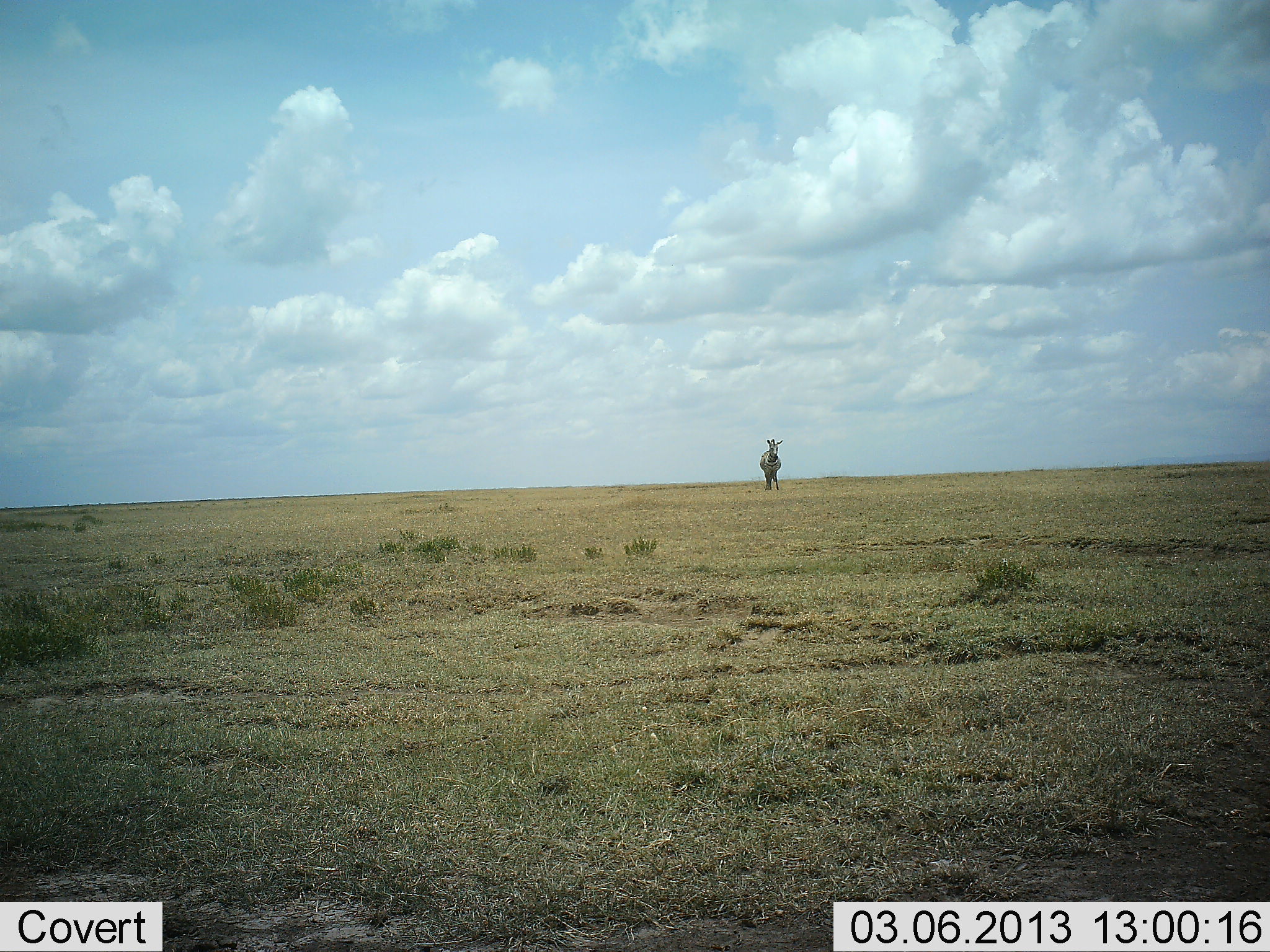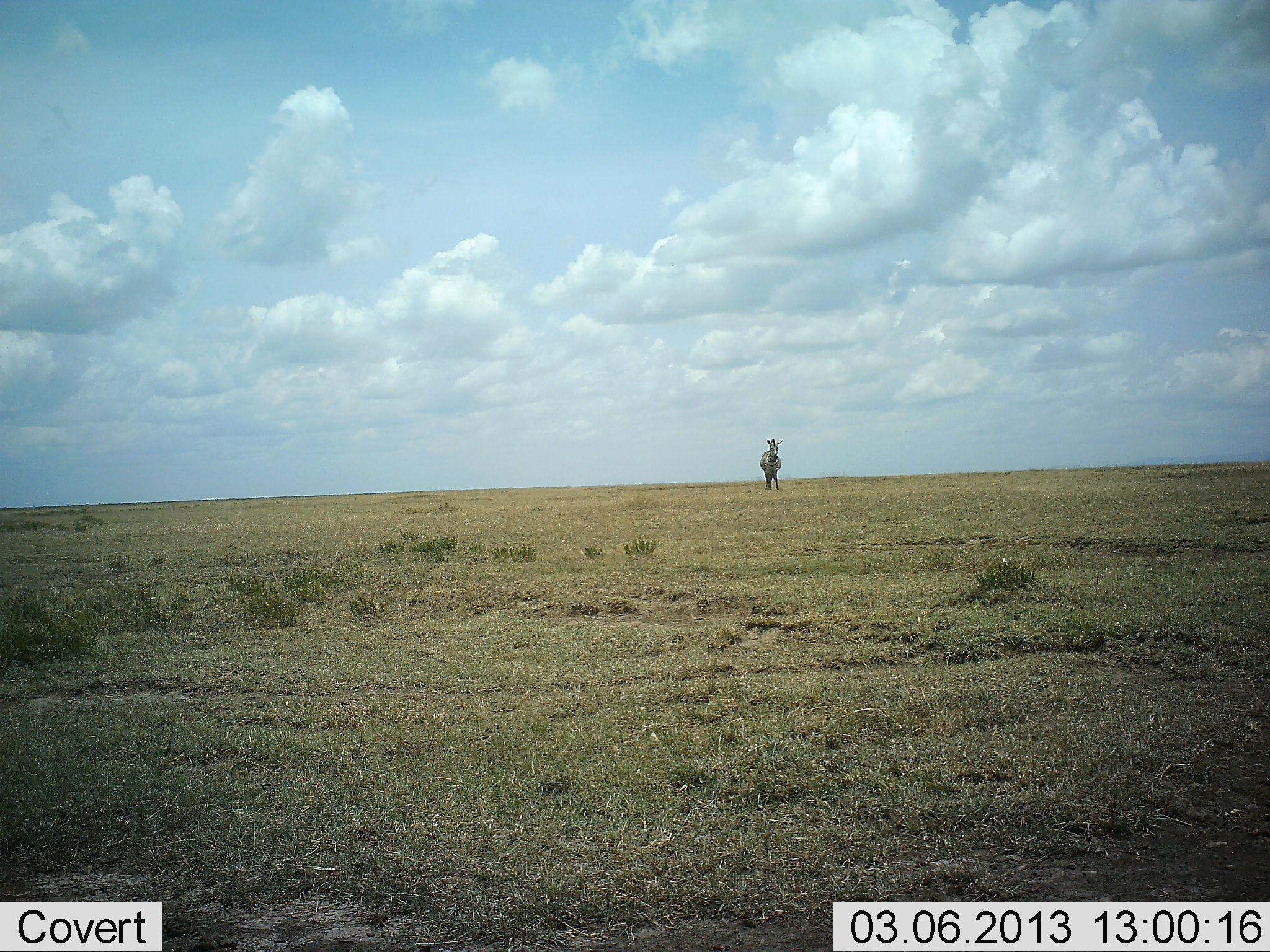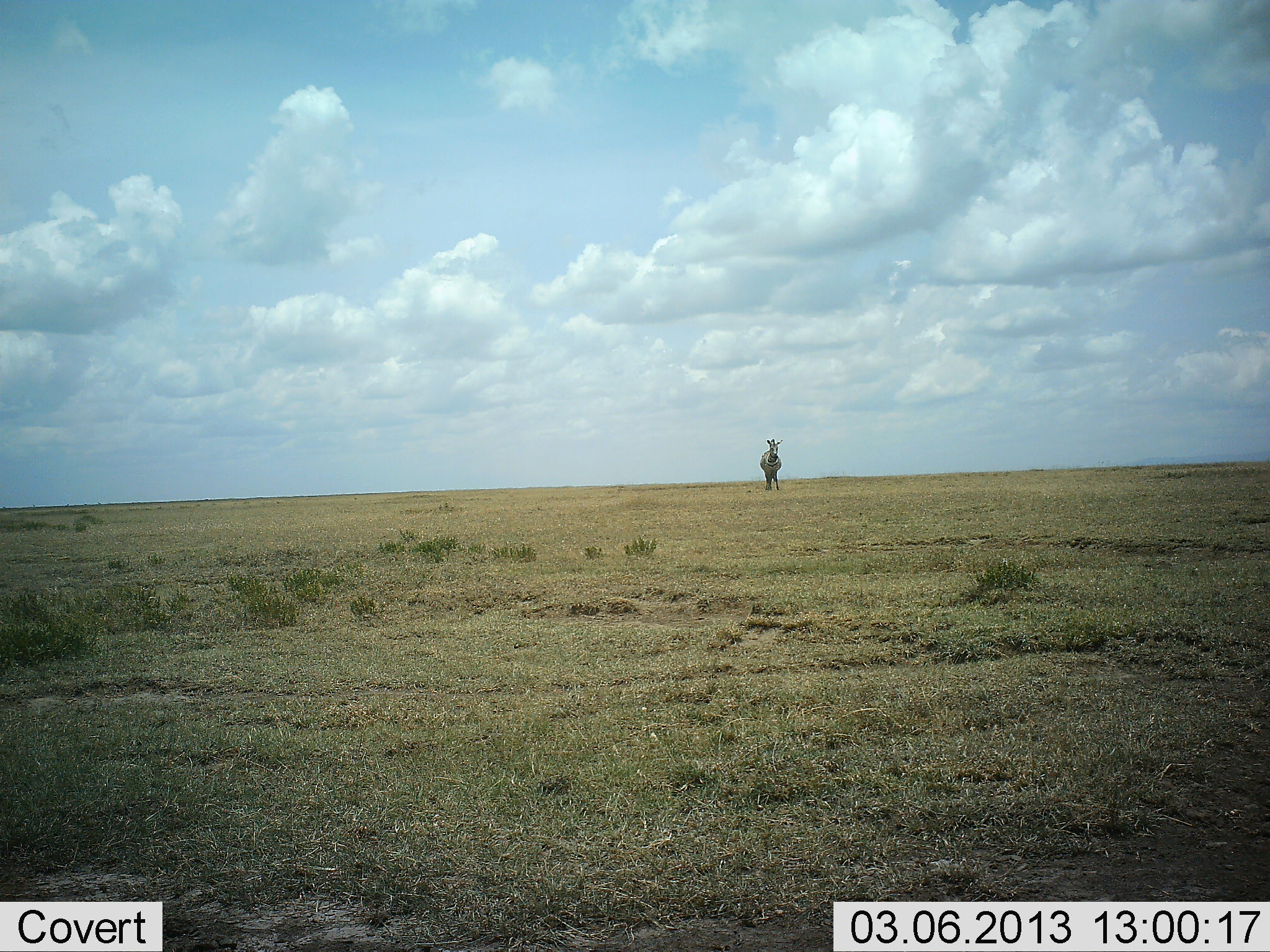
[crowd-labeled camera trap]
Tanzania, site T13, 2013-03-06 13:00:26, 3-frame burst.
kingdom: Animalia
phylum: Chordata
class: Mammalia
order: Perissodactyla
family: Equidae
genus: Equus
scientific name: Equus quagga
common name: plains zebra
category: zebra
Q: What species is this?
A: Zebra (plains zebra) (Equus quagga).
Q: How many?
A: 1.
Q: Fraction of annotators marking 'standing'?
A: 100%.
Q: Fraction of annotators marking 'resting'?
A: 0%.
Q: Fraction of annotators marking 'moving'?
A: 0%.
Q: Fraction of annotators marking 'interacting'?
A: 0%.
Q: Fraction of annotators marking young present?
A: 0%.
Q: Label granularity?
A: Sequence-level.